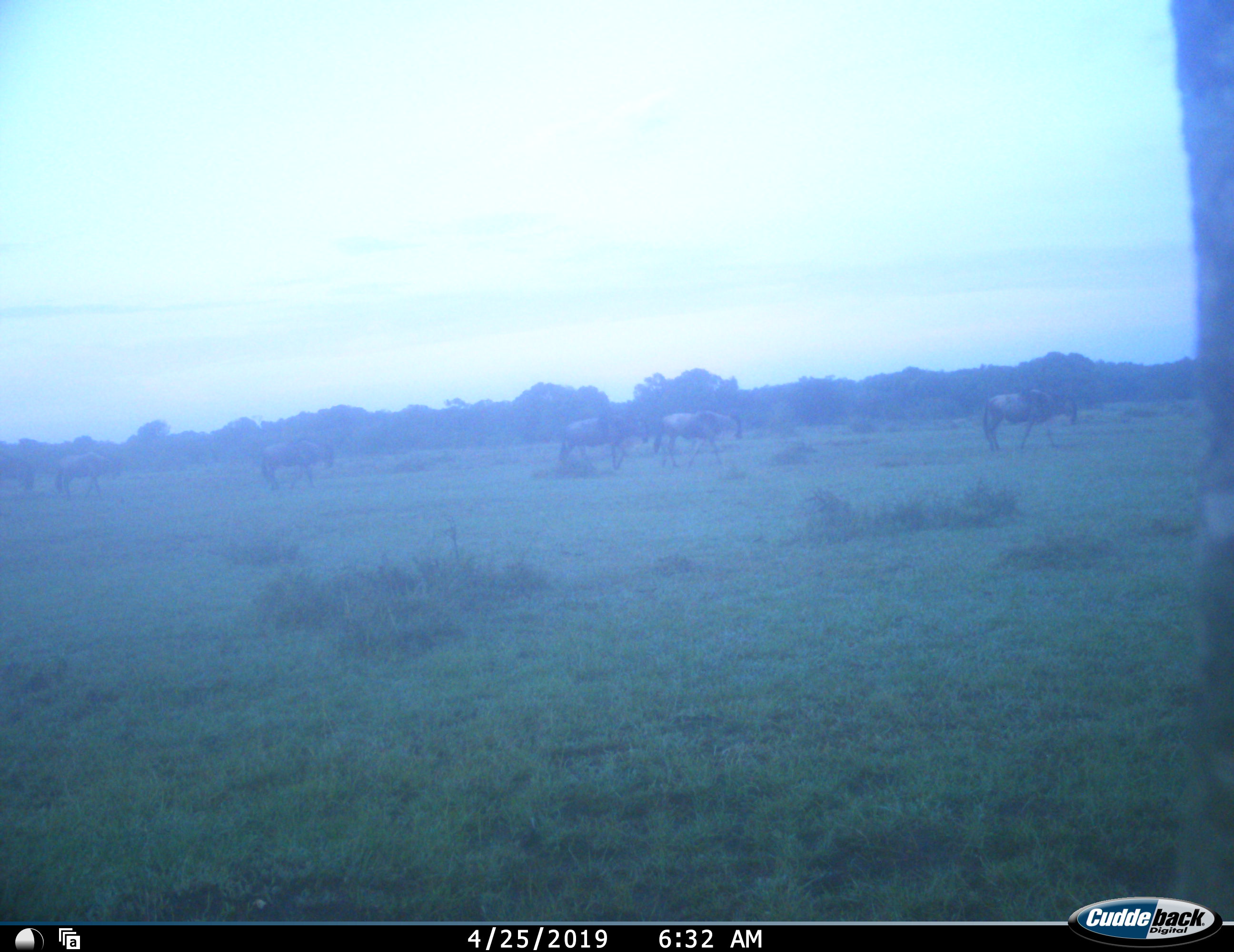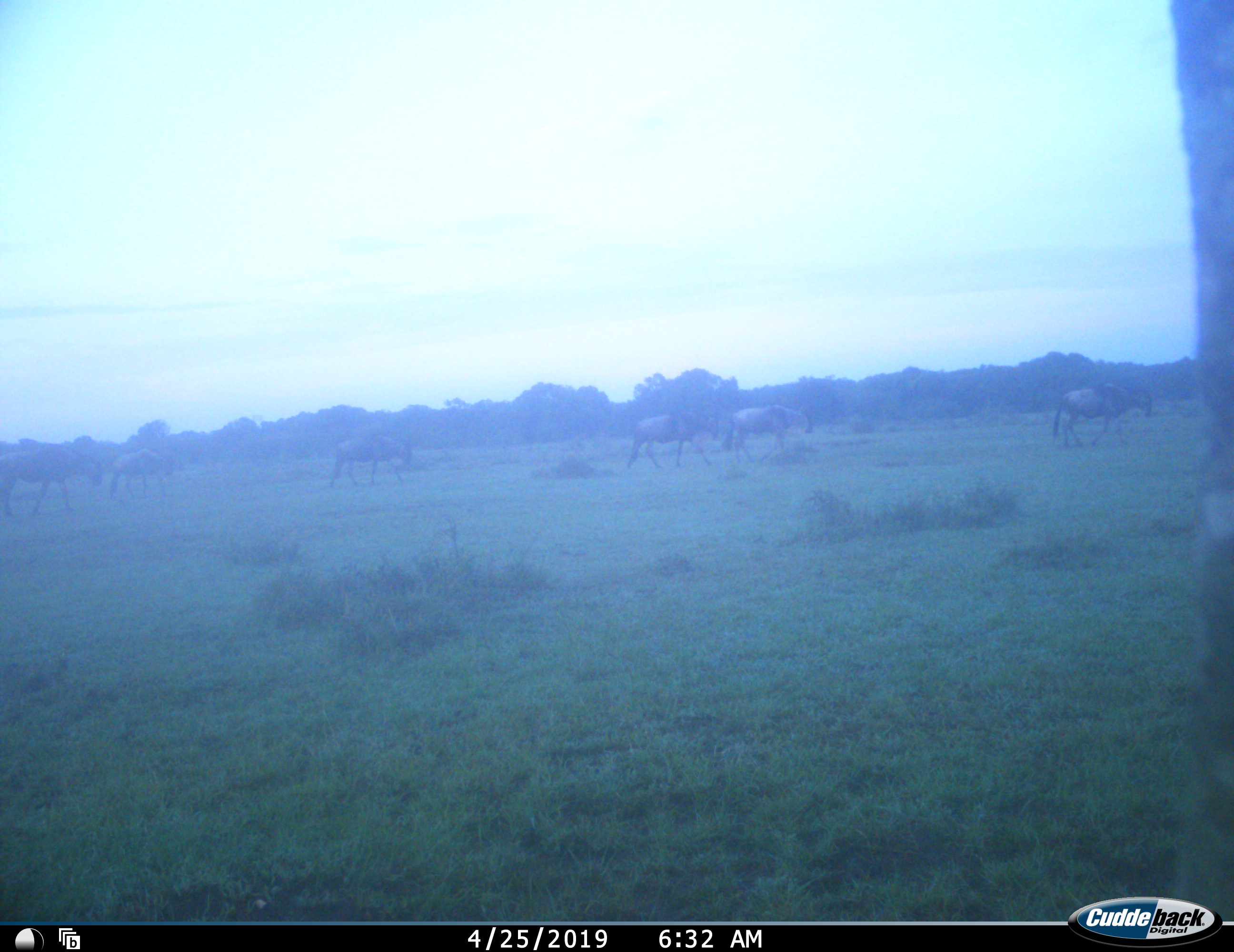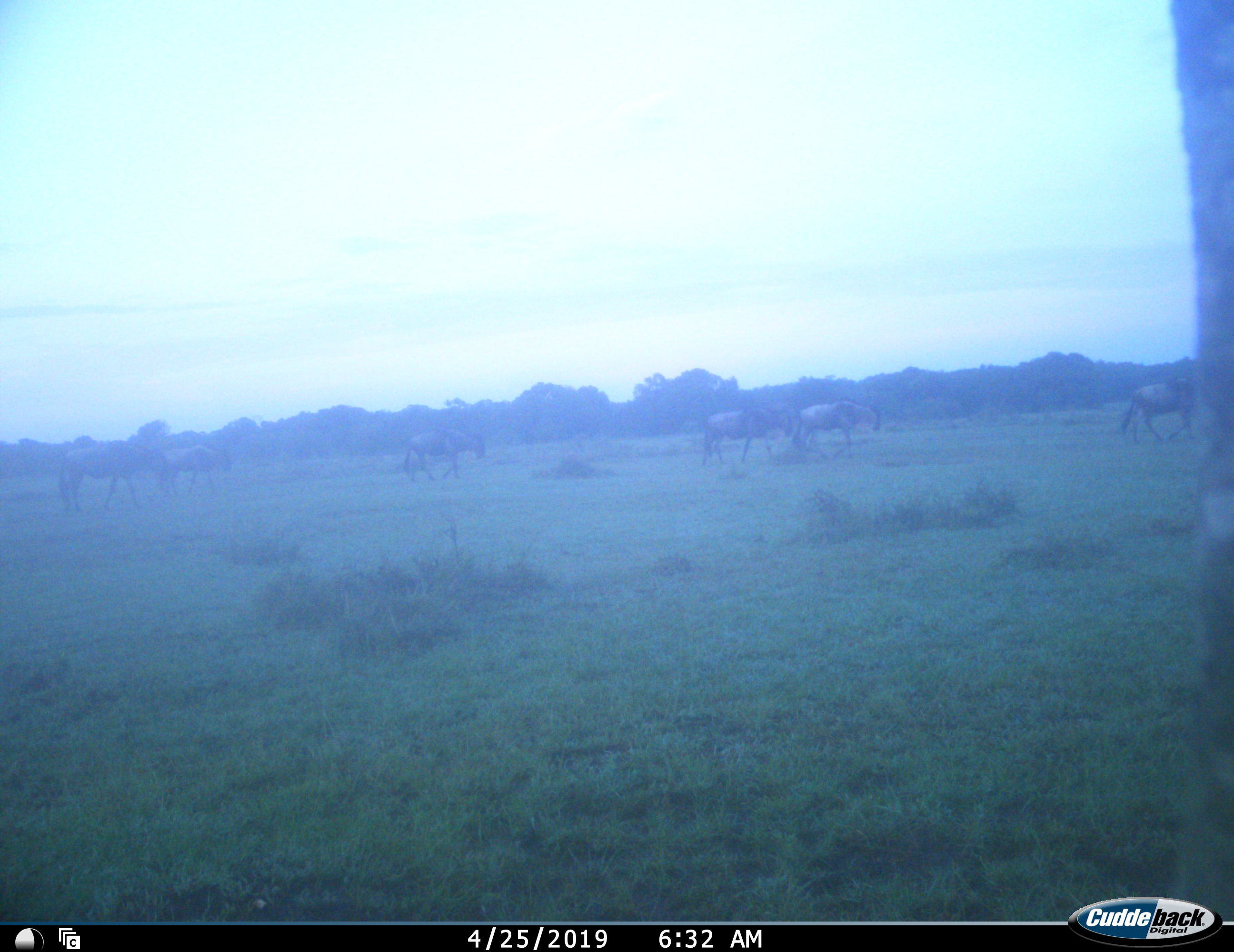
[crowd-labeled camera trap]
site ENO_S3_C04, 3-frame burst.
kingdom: Animalia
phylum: Chordata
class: Mammalia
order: Artiodactyla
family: Bovidae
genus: Connochaetes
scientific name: Connochaetes taurinus taurinus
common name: blue wildebeest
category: wildebeestblue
Wildebeestblue (blue wildebeest) (Connochaetes taurinus taurinus), count 6. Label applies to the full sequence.